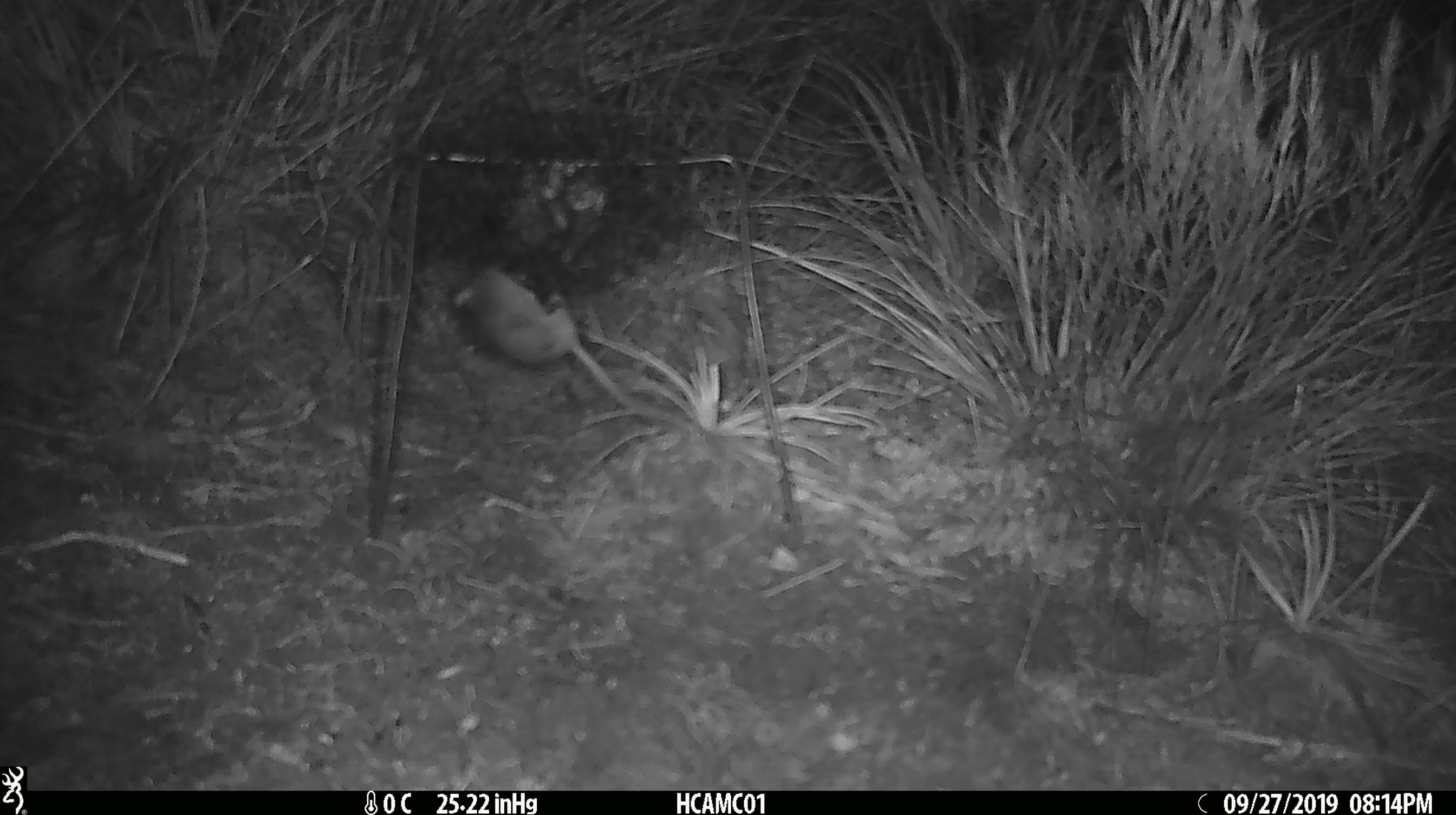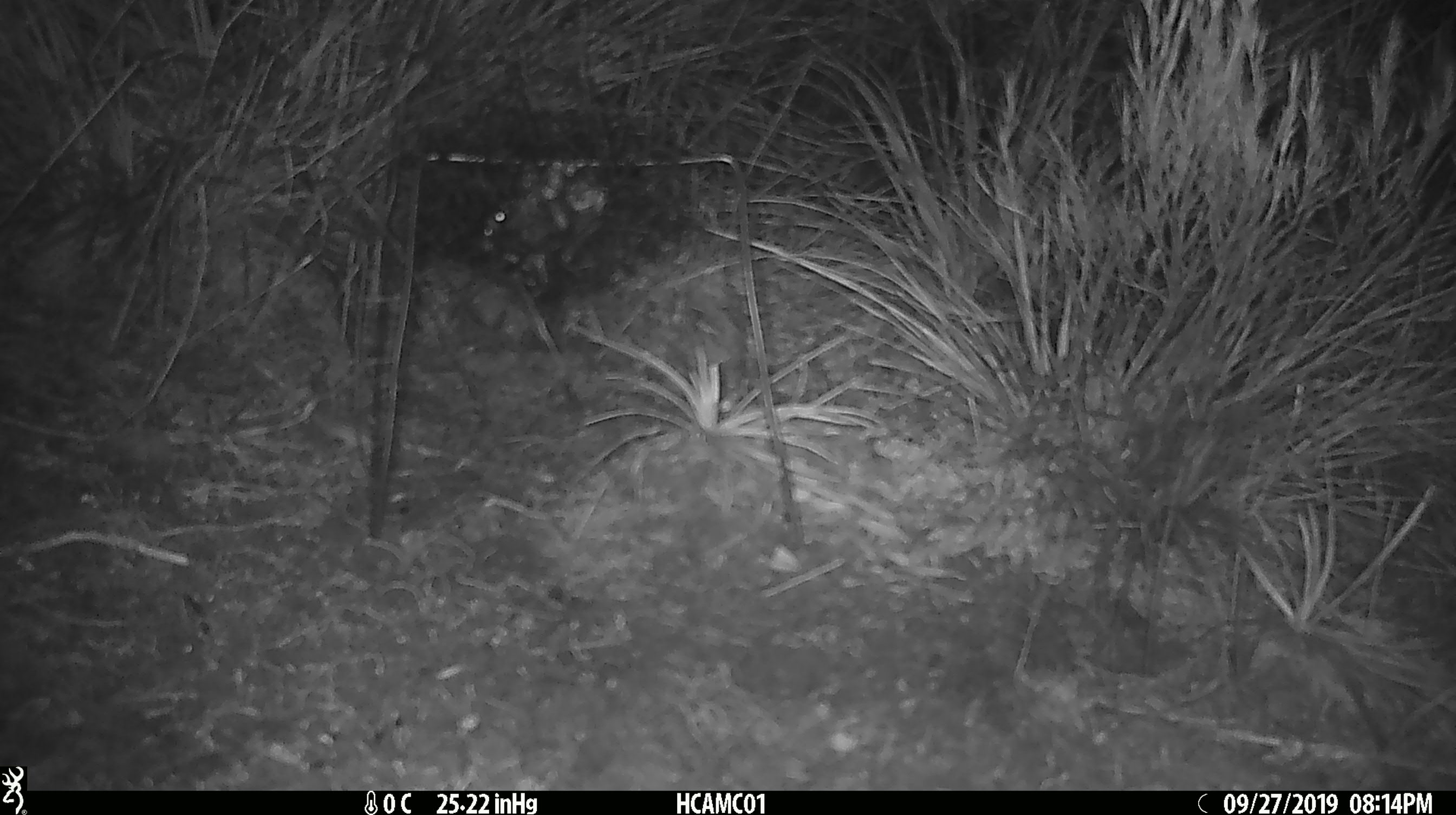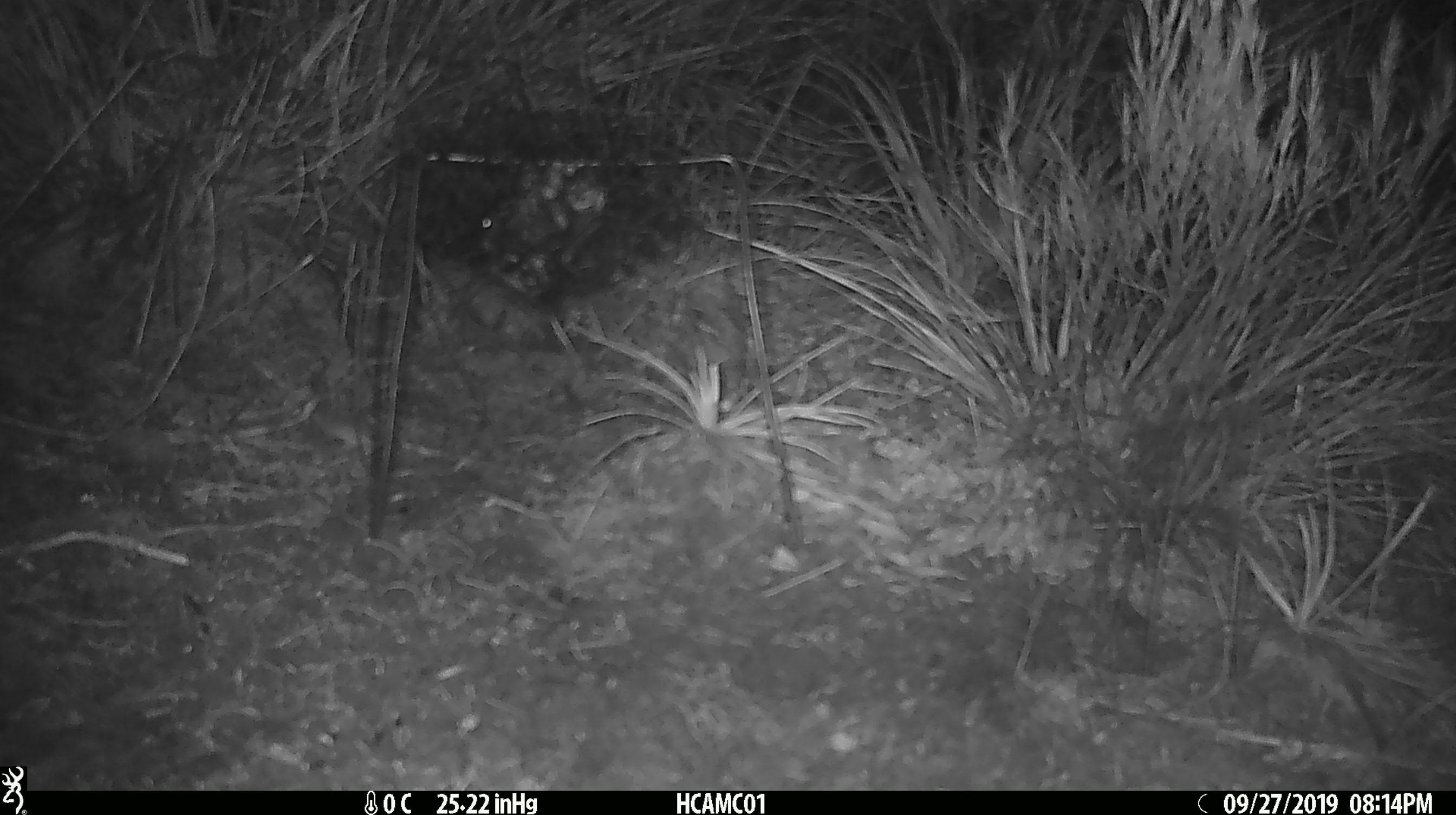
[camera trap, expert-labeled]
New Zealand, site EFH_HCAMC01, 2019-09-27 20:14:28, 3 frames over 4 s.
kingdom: Animalia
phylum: Chordata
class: Mammalia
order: Rodentia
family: Muridae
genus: Mus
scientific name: Mus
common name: mouse